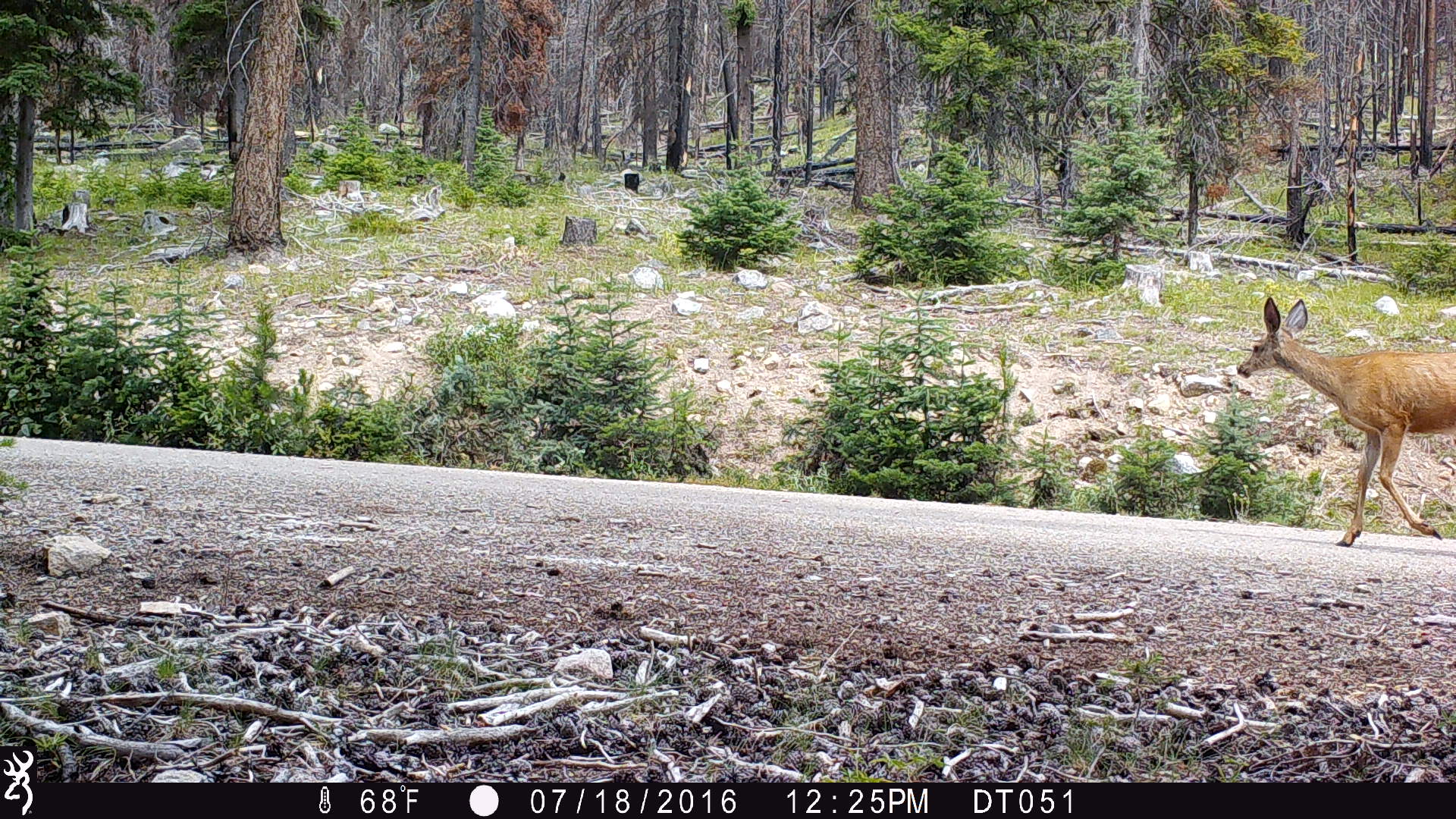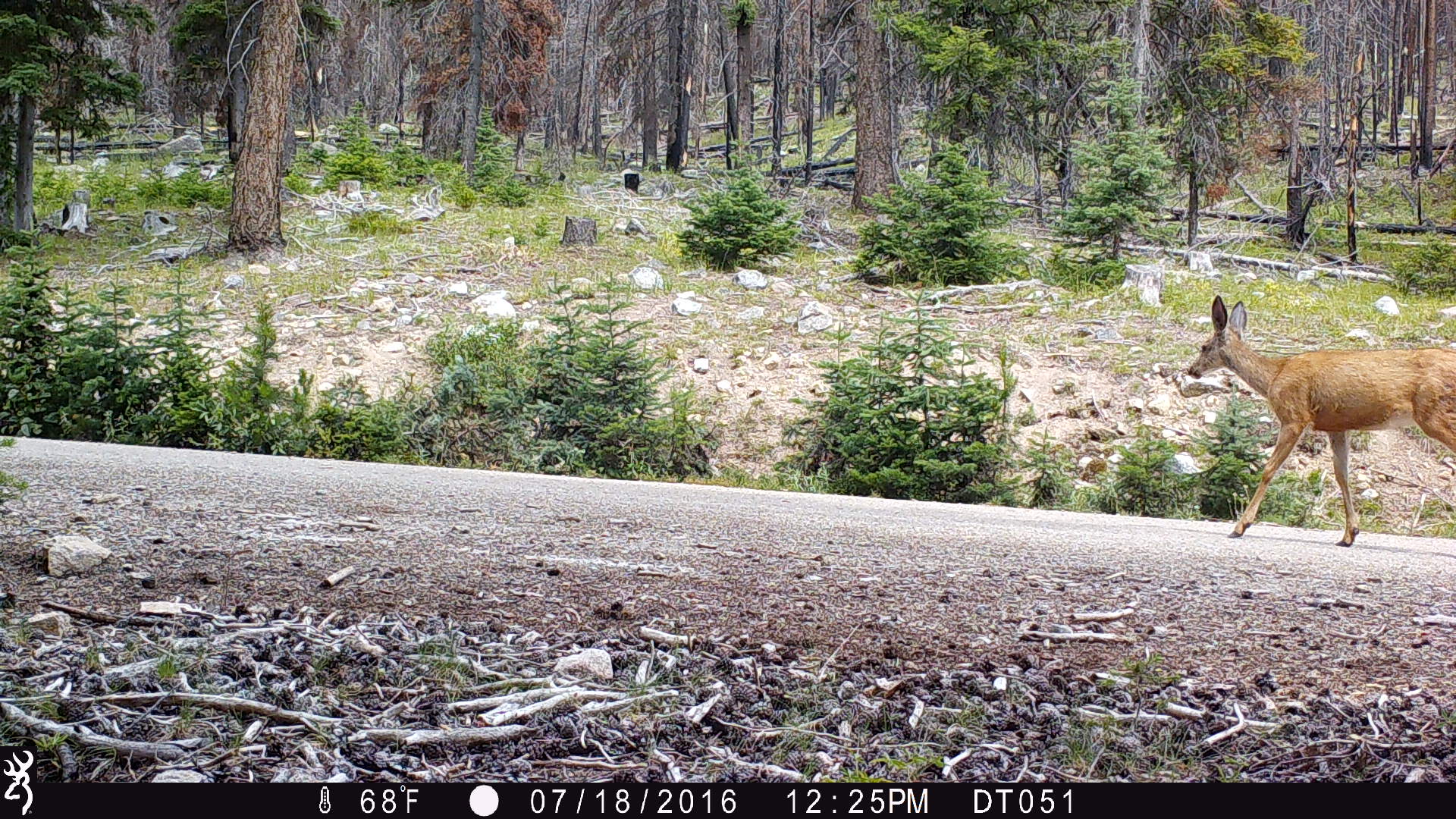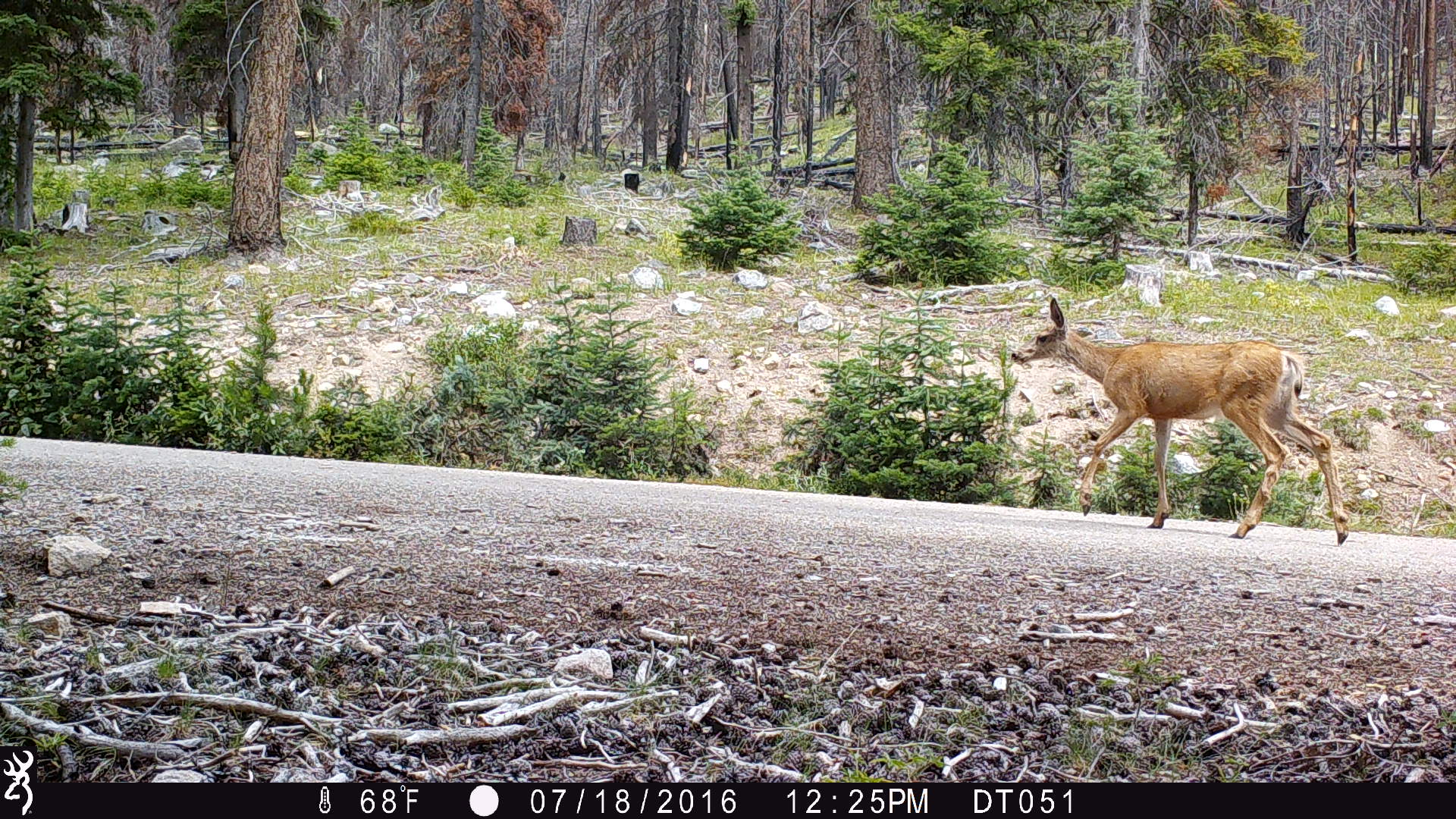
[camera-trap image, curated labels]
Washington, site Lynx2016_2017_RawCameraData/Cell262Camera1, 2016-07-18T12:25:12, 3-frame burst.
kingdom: Animalia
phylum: Chordata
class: Mammalia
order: Artiodactyla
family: Cervidae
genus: Odocoileus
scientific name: Odocoileus hemionus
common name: mule deer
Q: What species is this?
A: Odocoileus hemionus (mule deer).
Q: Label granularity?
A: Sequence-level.